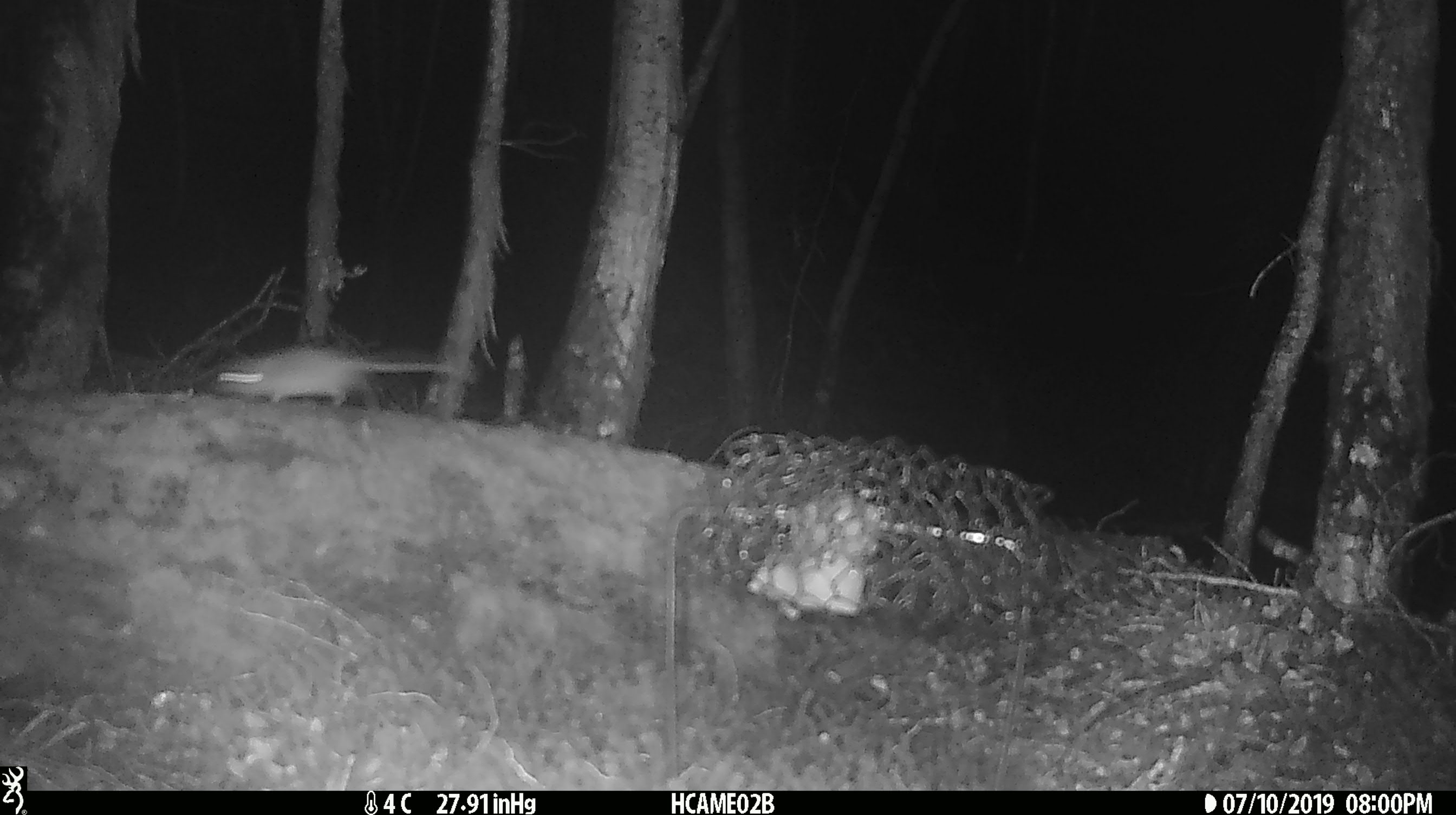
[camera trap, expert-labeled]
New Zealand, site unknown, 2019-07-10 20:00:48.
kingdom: Animalia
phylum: Chordata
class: Mammalia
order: Rodentia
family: Muridae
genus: Mus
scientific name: Mus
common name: mouse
Mouse (Mus).